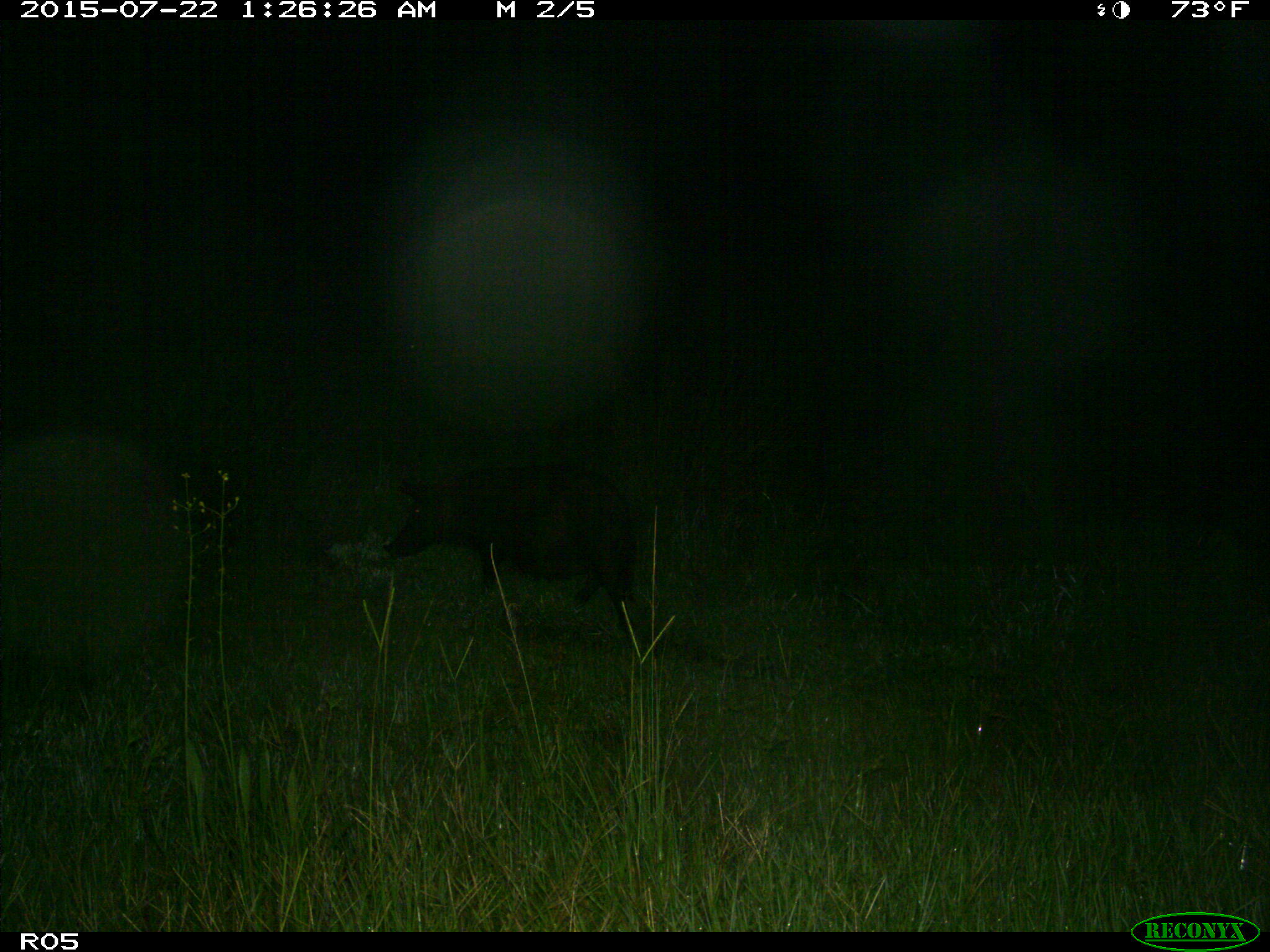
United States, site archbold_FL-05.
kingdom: Animalia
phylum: Chordata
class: Mammalia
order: Artiodactyla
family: Suidae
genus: Sus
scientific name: Sus scrofa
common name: wild boar